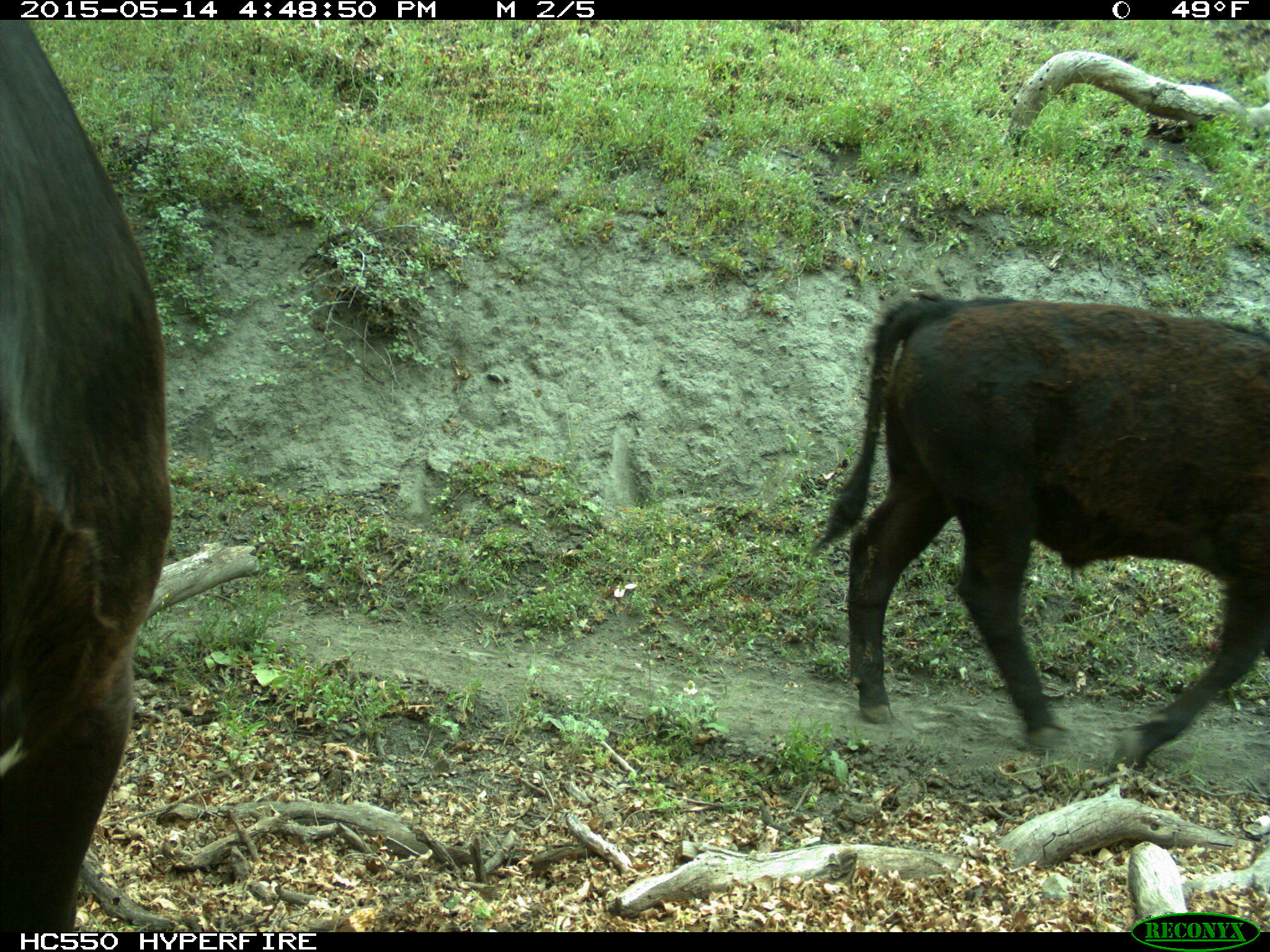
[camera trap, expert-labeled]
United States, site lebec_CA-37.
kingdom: Animalia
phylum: Chordata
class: Mammalia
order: Artiodactyla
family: Bovidae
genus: Bos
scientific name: Bos taurus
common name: domestic cow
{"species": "Bos taurus (domestic cow)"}